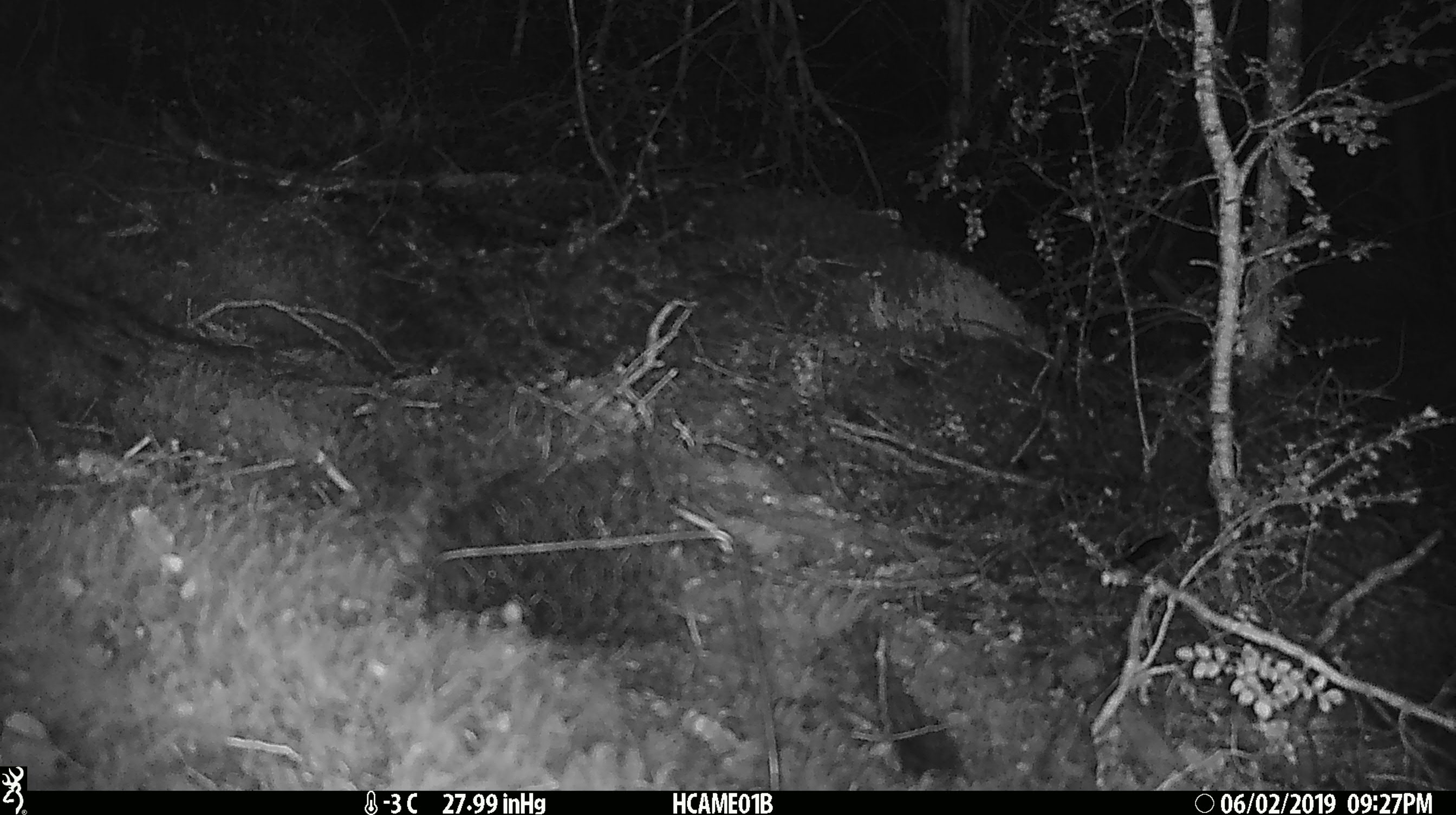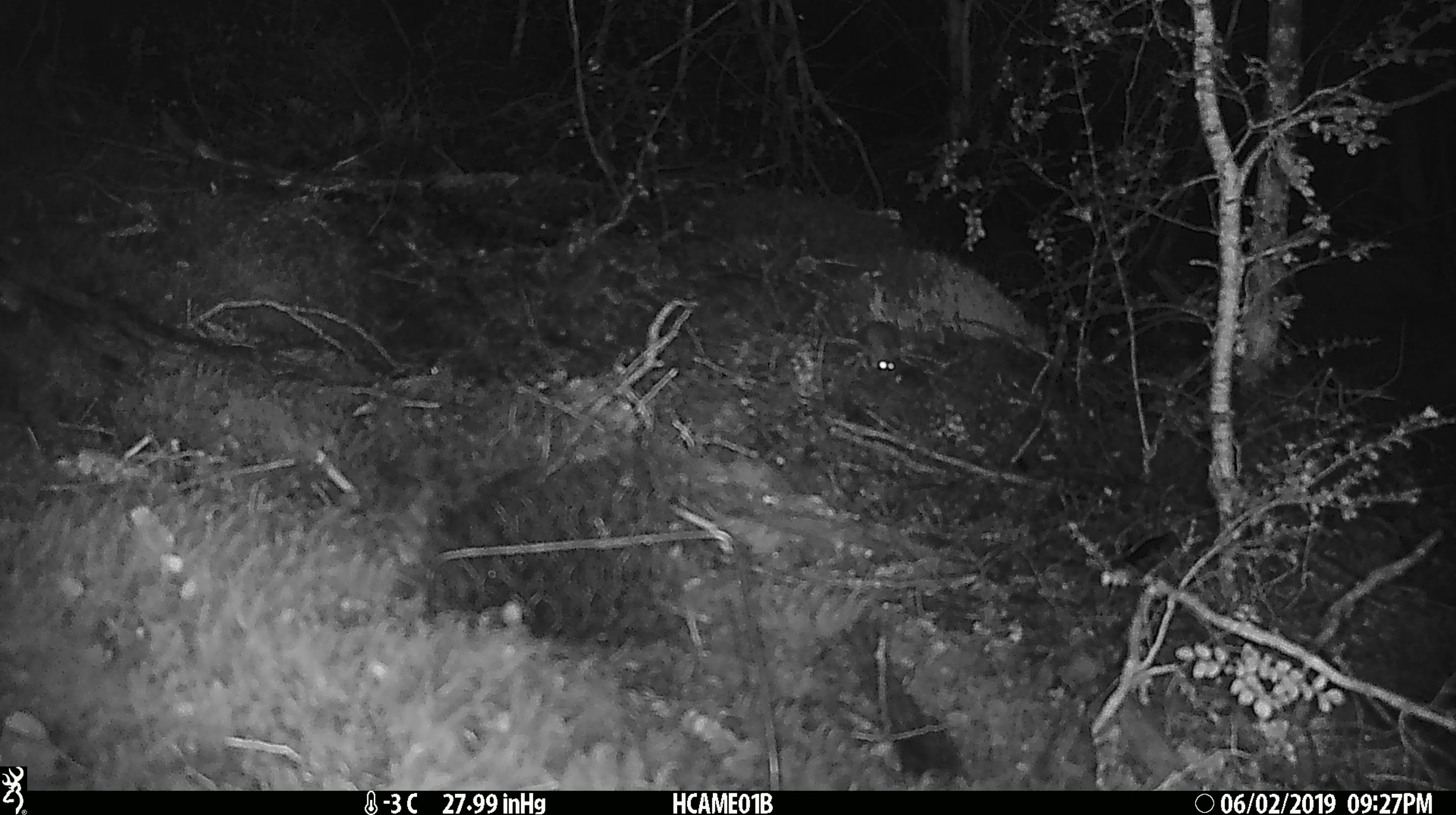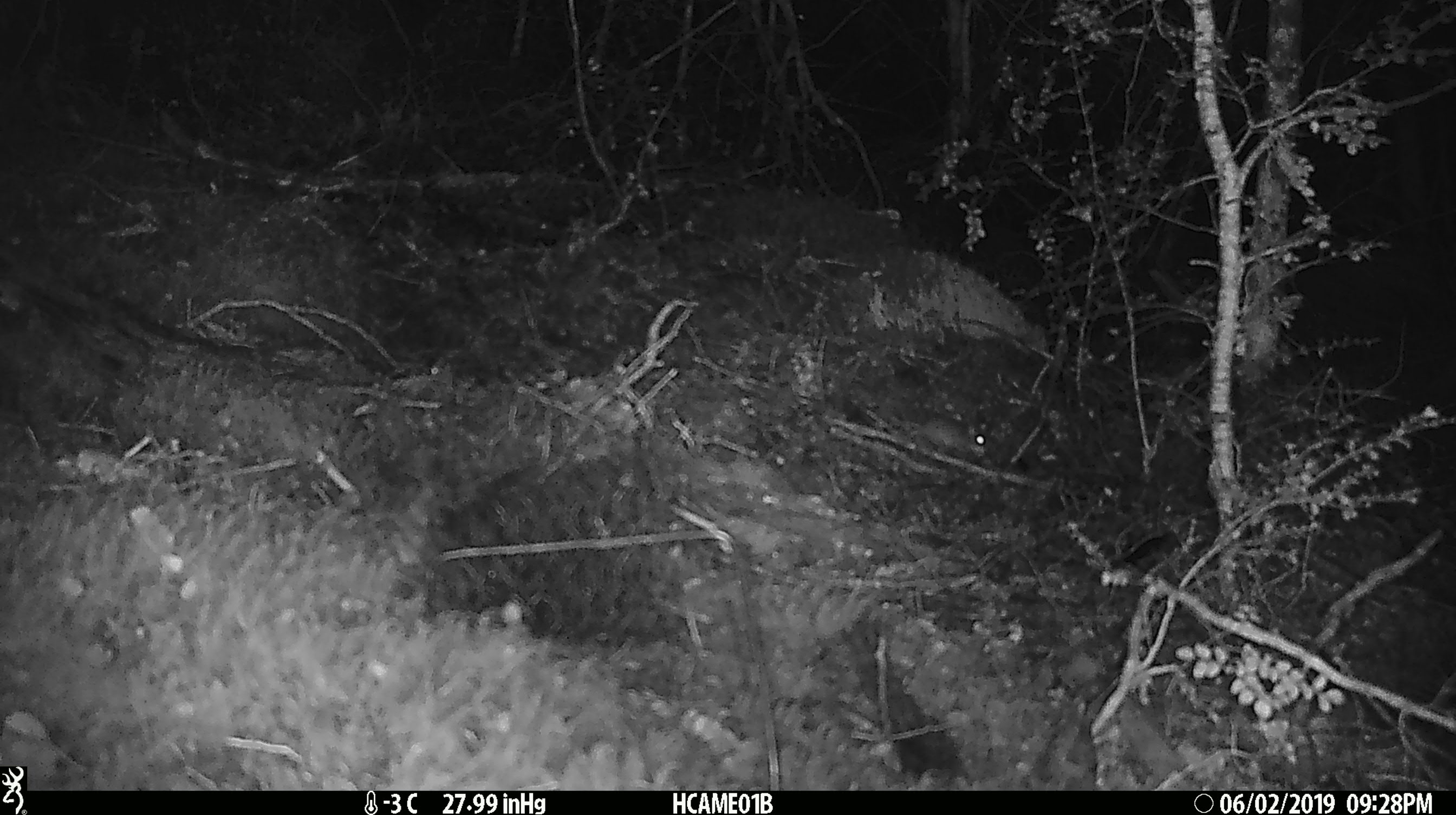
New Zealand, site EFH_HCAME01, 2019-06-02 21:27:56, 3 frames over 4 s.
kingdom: Animalia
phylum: Chordata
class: Mammalia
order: Rodentia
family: Muridae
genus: Mus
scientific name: Mus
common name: mouse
Mouse (Mus).